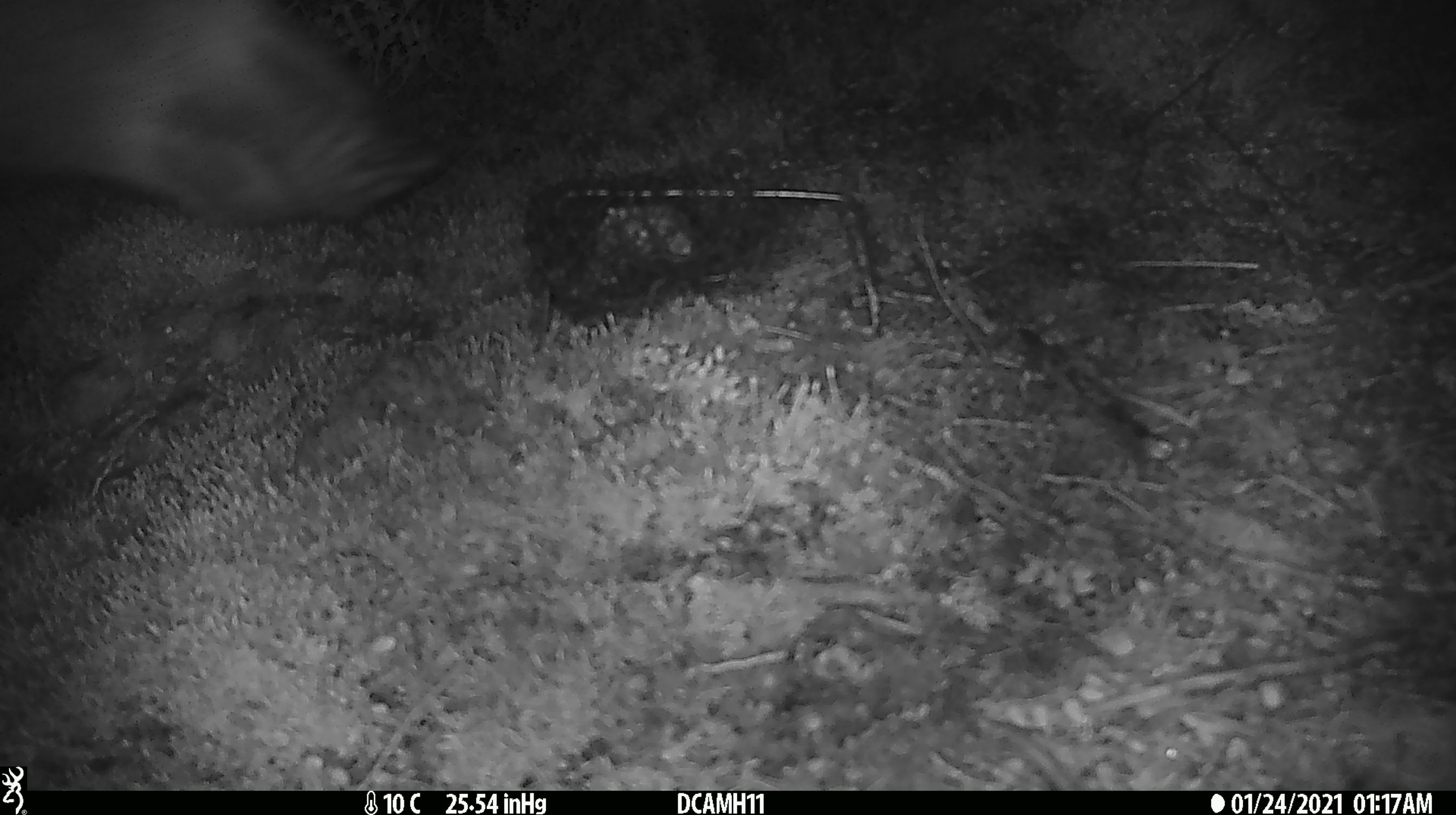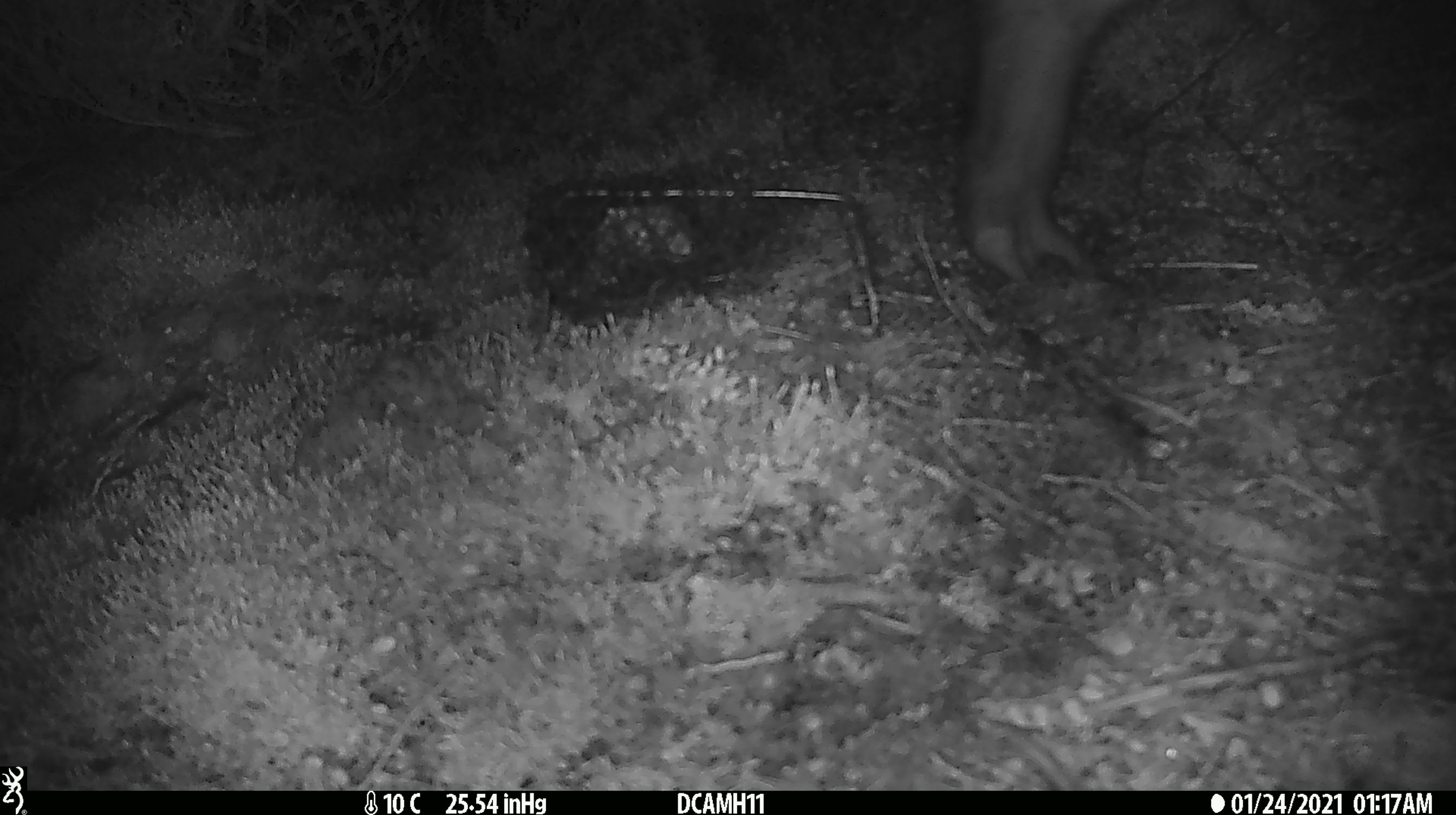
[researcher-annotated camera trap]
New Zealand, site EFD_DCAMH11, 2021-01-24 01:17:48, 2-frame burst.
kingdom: Animalia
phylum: Chordata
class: Mammalia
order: Artiodactyla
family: Suidae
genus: Sus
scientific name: Sus scrofa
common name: pig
Pig (Sus scrofa).